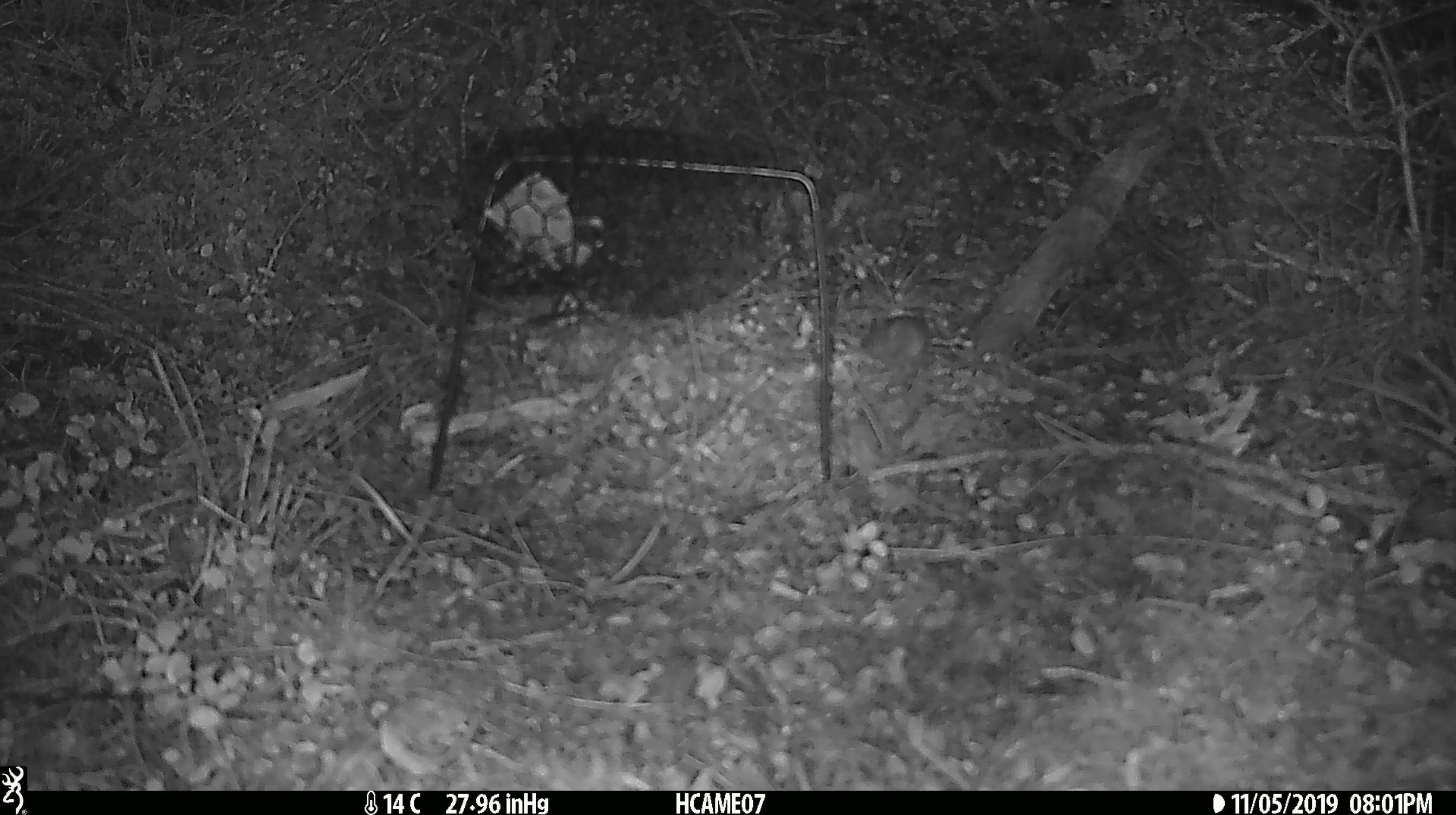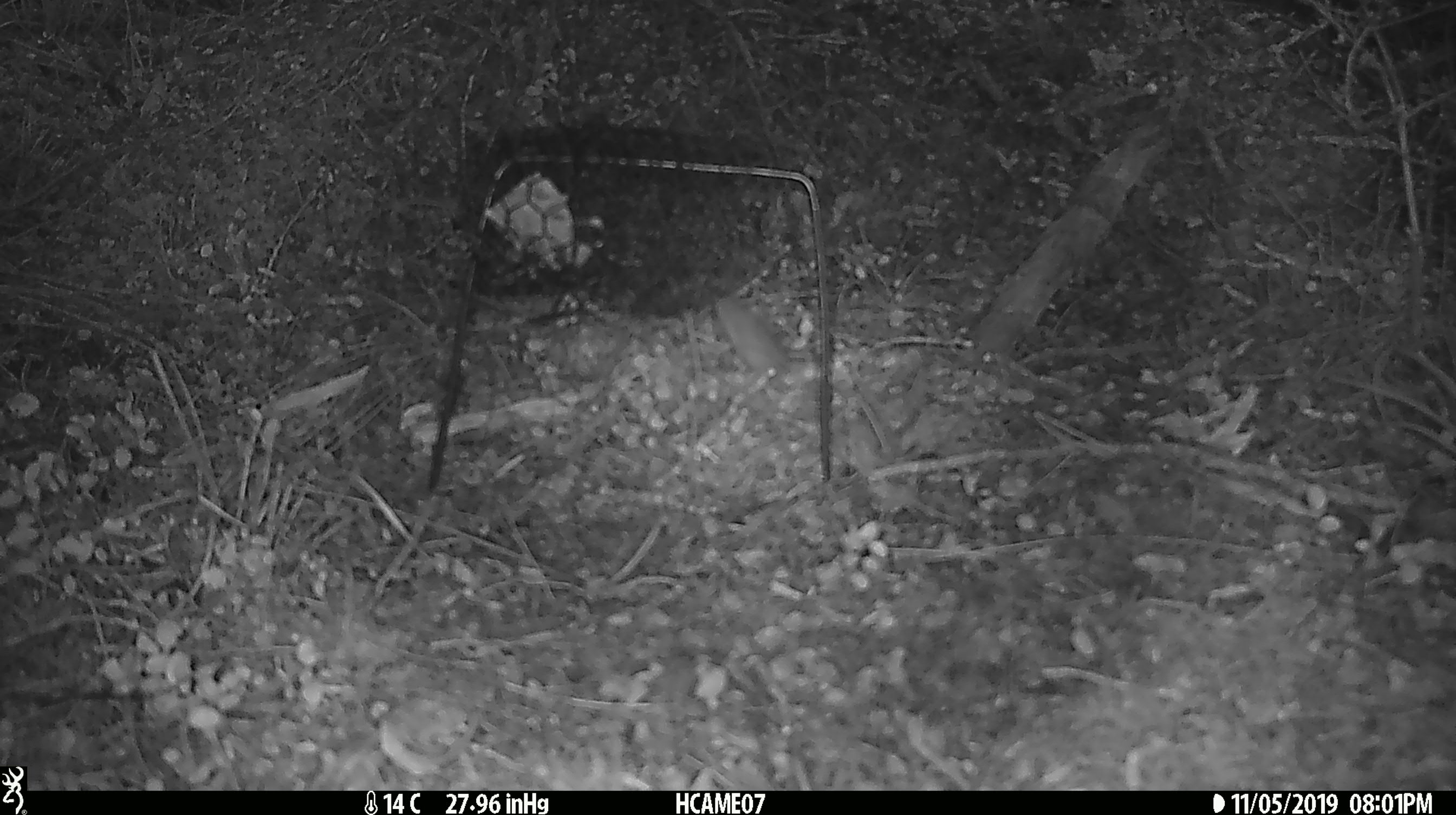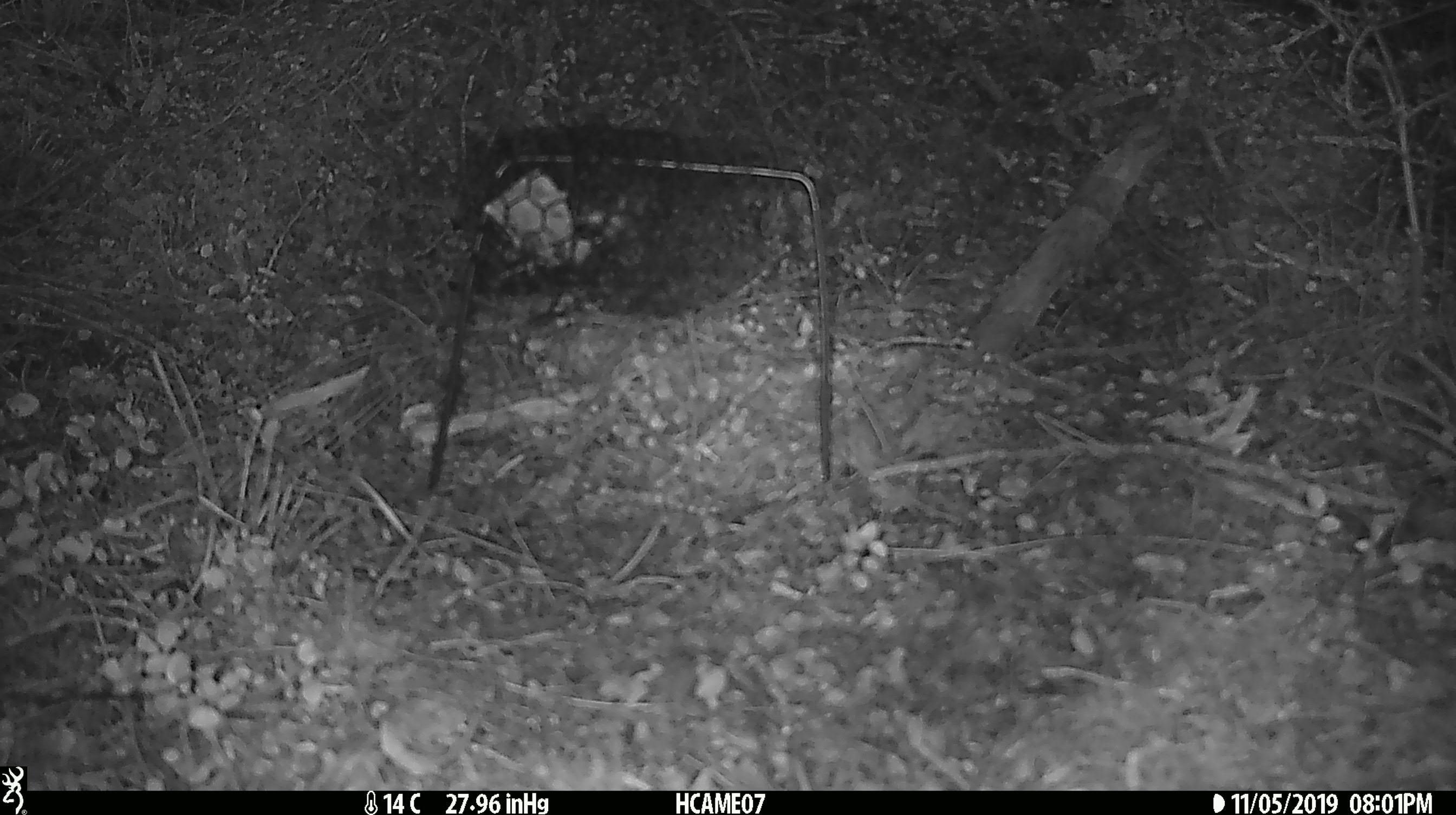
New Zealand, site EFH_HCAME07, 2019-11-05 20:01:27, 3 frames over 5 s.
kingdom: Animalia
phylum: Chordata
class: Mammalia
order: Rodentia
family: Muridae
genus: Mus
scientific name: Mus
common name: mouse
Mouse (Mus).